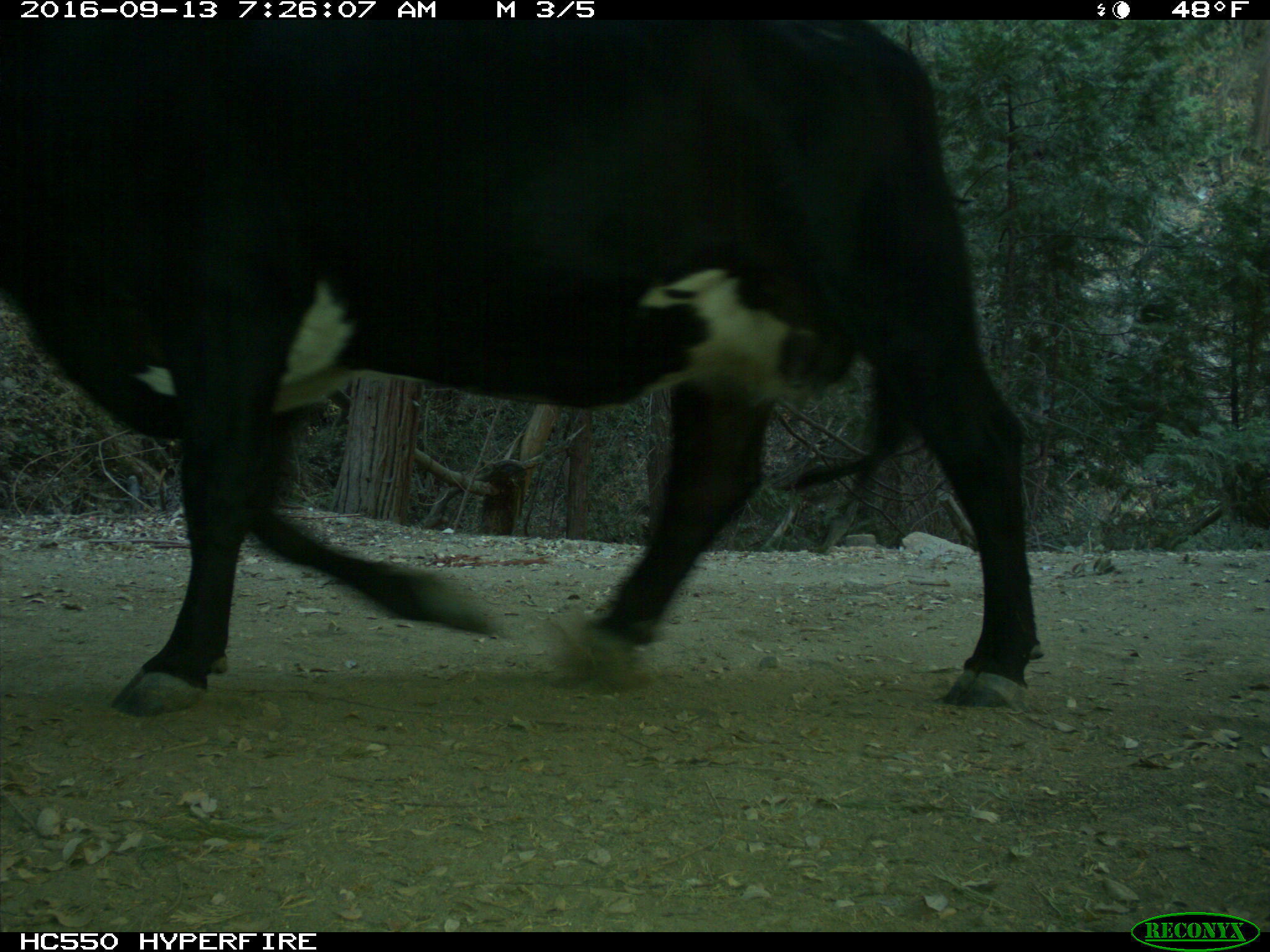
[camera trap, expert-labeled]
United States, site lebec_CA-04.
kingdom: Animalia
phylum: Chordata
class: Mammalia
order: Artiodactyla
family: Bovidae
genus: Bos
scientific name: Bos taurus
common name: domestic cow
Bos taurus (domestic cow).